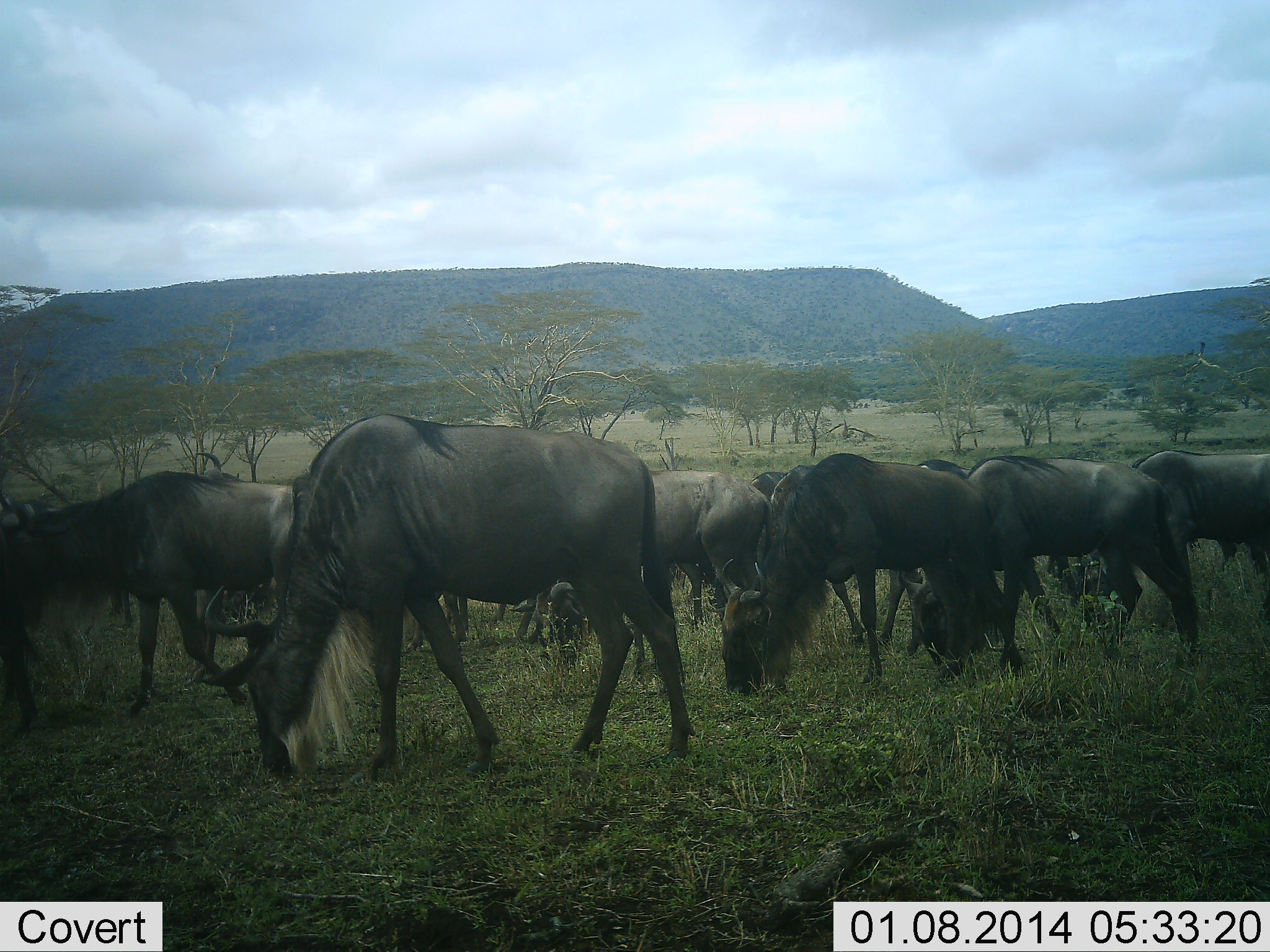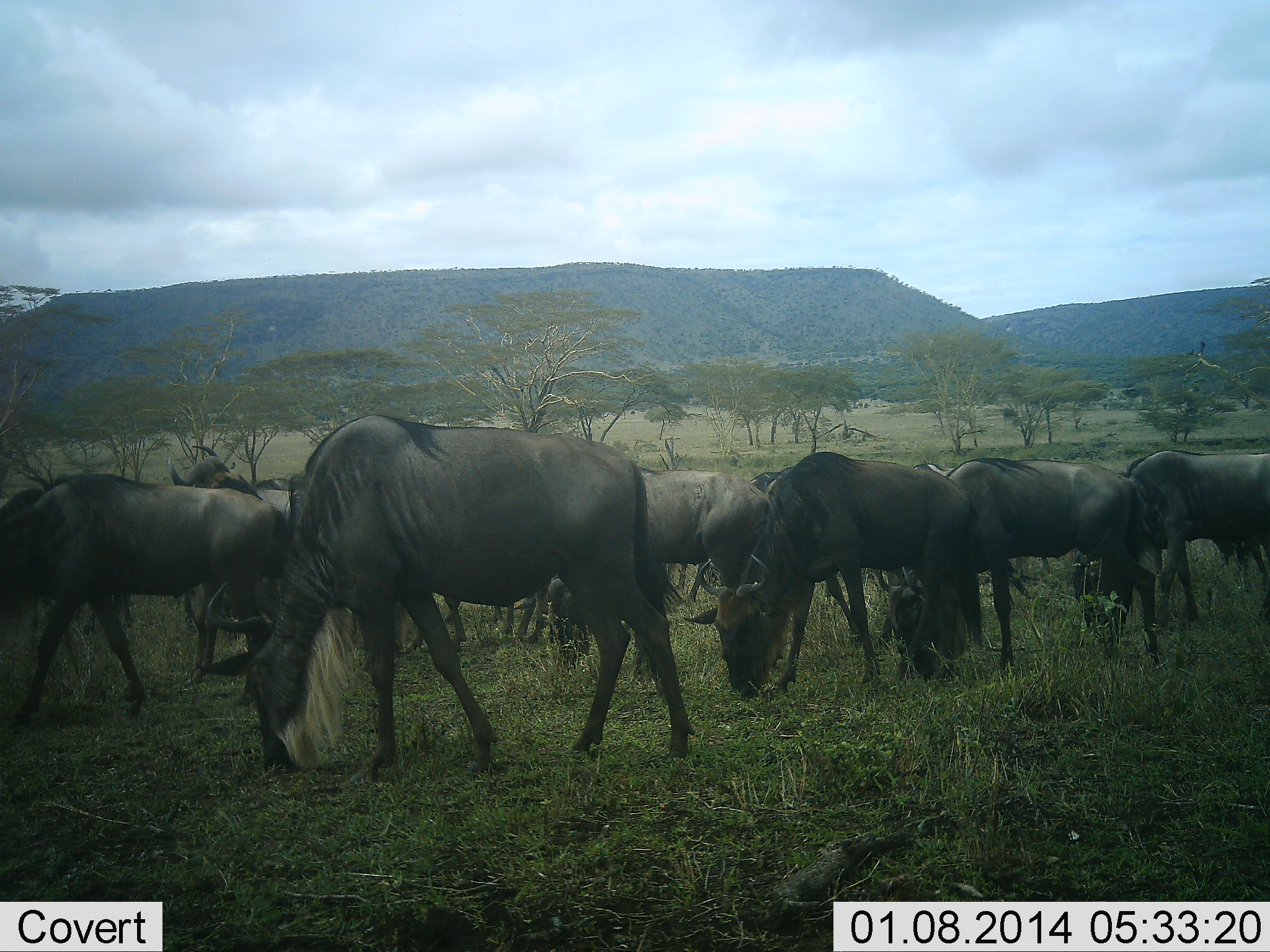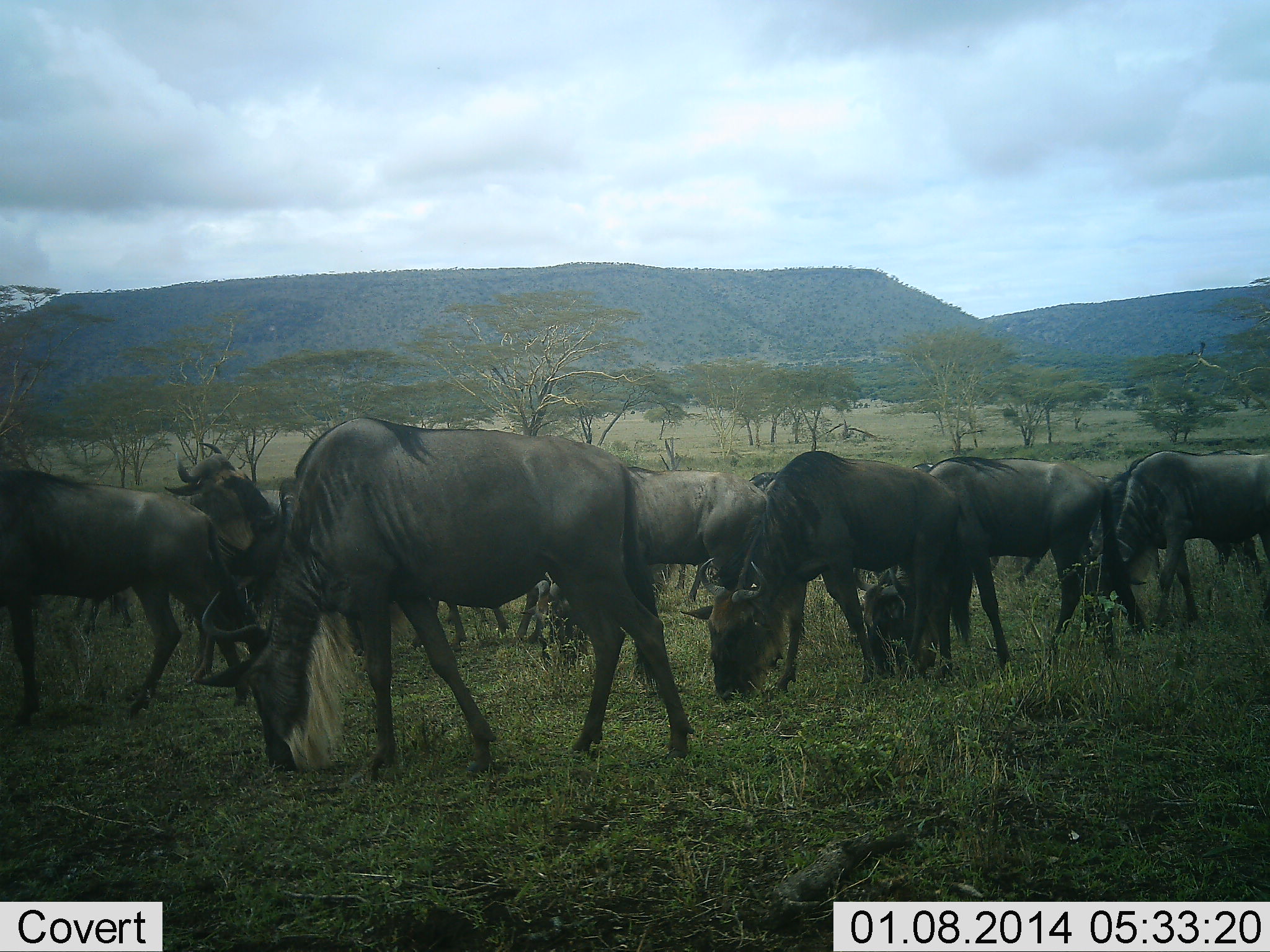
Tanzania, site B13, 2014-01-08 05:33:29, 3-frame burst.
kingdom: Animalia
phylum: Chordata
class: Mammalia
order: Artiodactyla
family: Bovidae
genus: Connochaetes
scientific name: Connochaetes taurinus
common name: blue wildebeest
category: wildebeest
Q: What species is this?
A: Wildebeest (blue wildebeest) (Connochaetes taurinus).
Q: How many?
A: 11-50.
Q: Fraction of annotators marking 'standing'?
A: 50%.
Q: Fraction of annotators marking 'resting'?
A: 0%.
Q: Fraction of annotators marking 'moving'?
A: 20%.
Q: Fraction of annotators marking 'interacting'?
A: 10%.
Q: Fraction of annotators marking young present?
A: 0%.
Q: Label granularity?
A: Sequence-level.